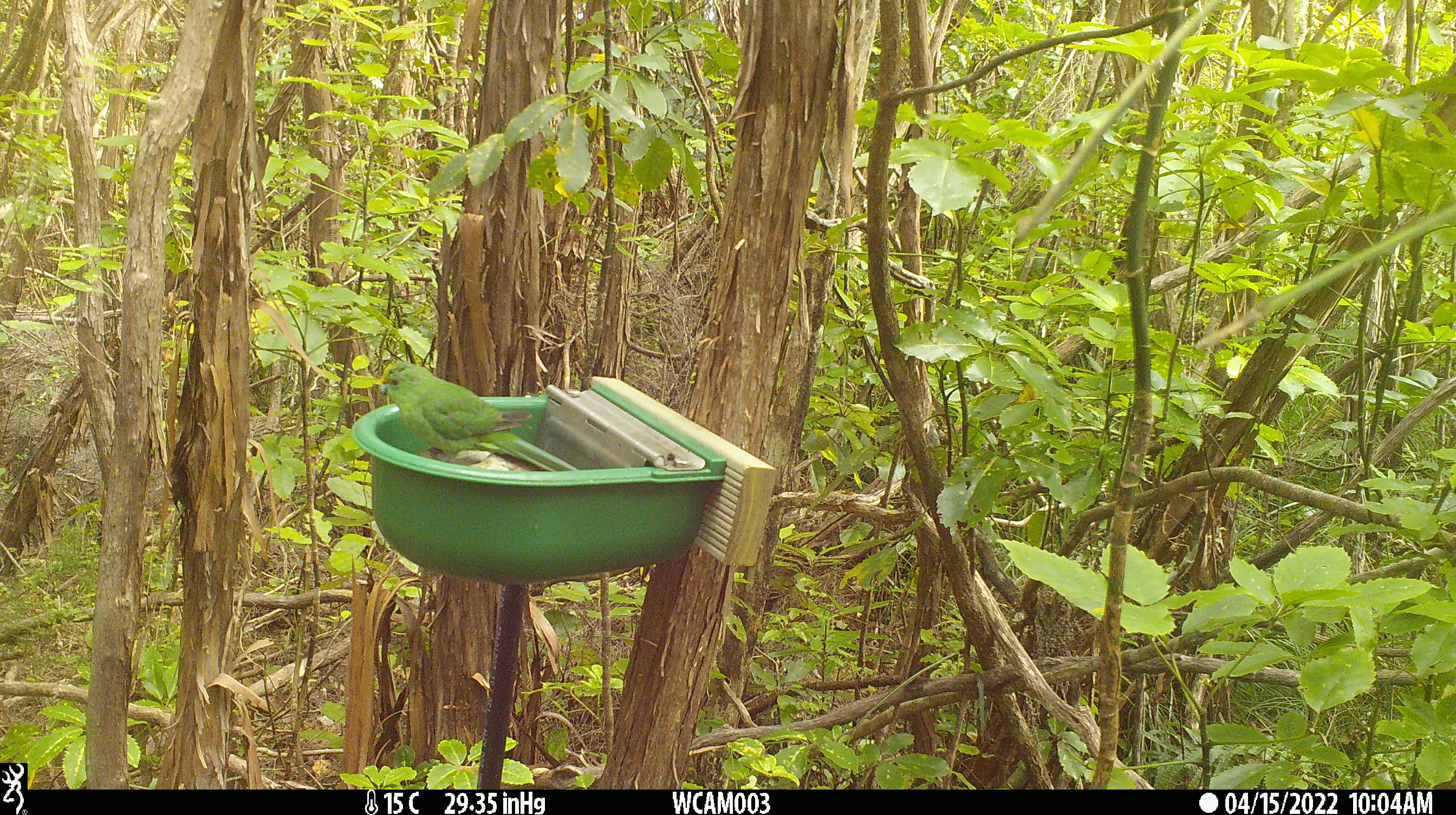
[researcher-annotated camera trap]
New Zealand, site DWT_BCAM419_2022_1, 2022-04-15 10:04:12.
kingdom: Animalia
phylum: Chordata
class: Aves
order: Psittaciformes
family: Psittaculidae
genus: Cyanoramphus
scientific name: Cyanoramphus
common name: parakeet